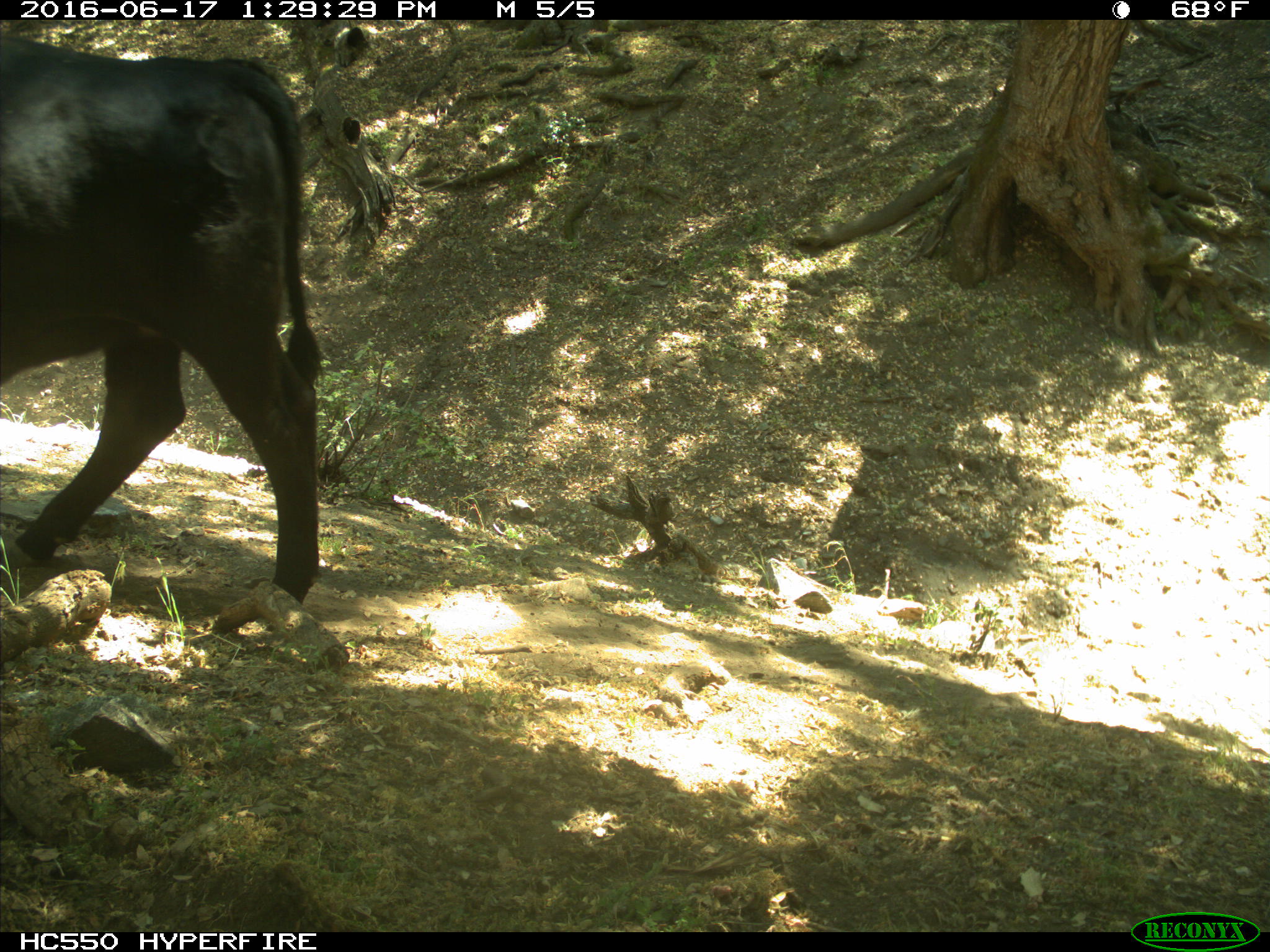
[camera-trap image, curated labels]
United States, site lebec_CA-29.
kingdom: Animalia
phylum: Chordata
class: Mammalia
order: Artiodactyla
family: Bovidae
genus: Bos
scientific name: Bos taurus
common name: domestic cow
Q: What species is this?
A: Bos taurus (domestic cow).